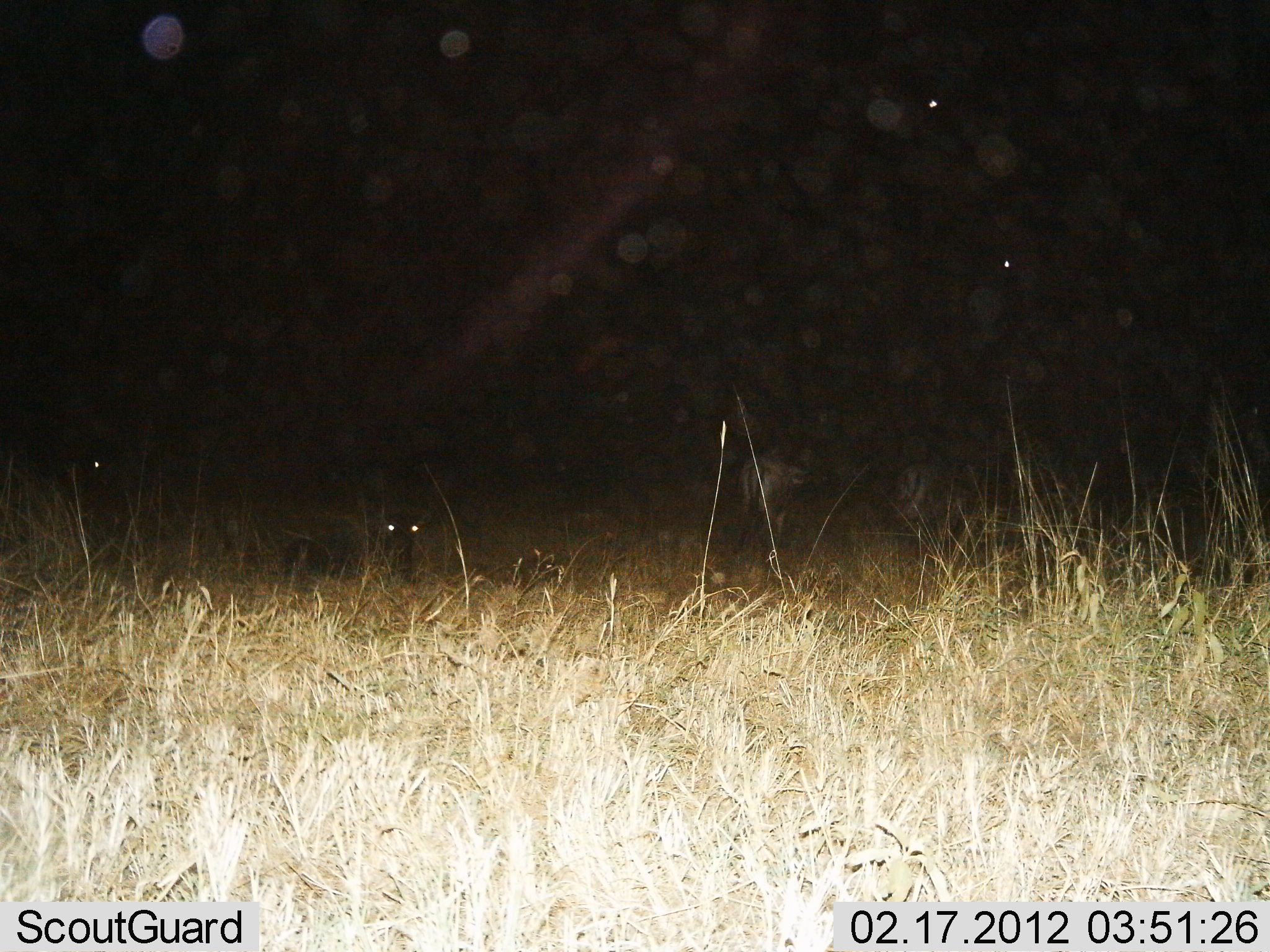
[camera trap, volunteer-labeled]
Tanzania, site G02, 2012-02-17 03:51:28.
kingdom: Animalia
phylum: Chordata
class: Mammalia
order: Artiodactyla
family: Bovidae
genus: Connochaetes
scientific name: Connochaetes taurinus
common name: blue wildebeest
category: wildebeest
Wildebeest (blue wildebeest) (Connochaetes taurinus), count 4. Behavior (volunteer vote fractions): standing 100%, resting 90%, moving 0%, interacting 0%. Young present (vote fraction): 0%. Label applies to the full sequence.